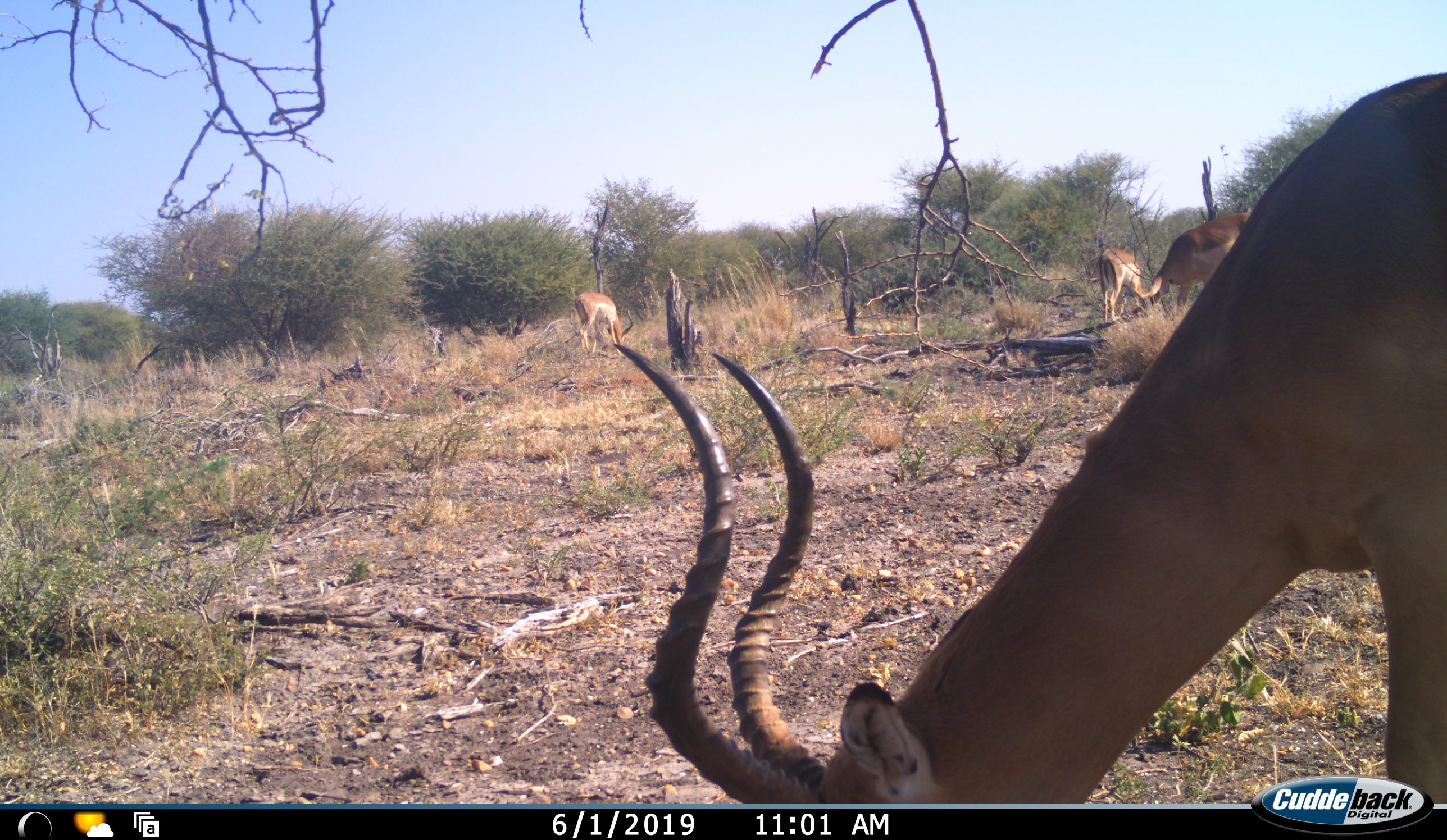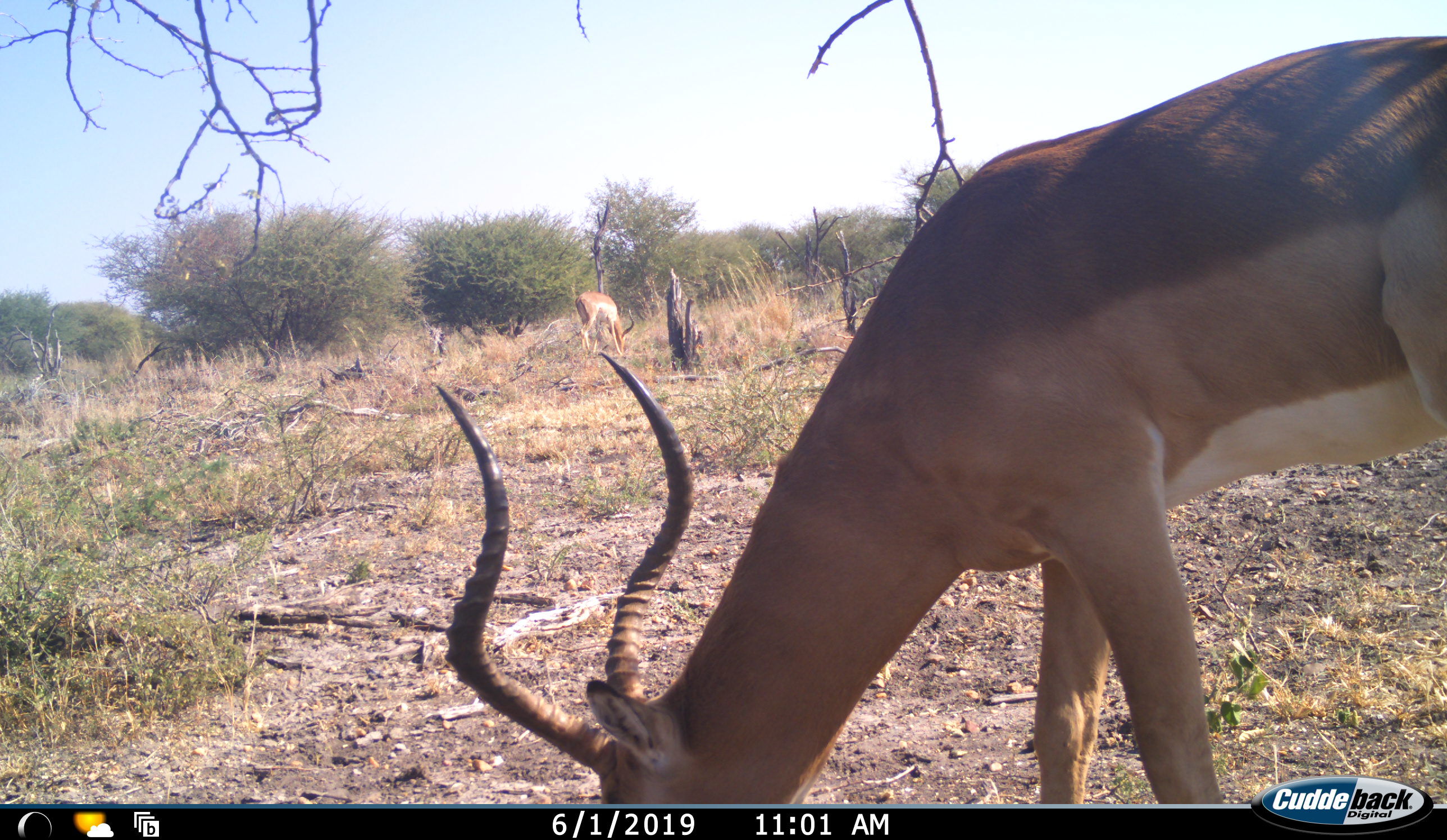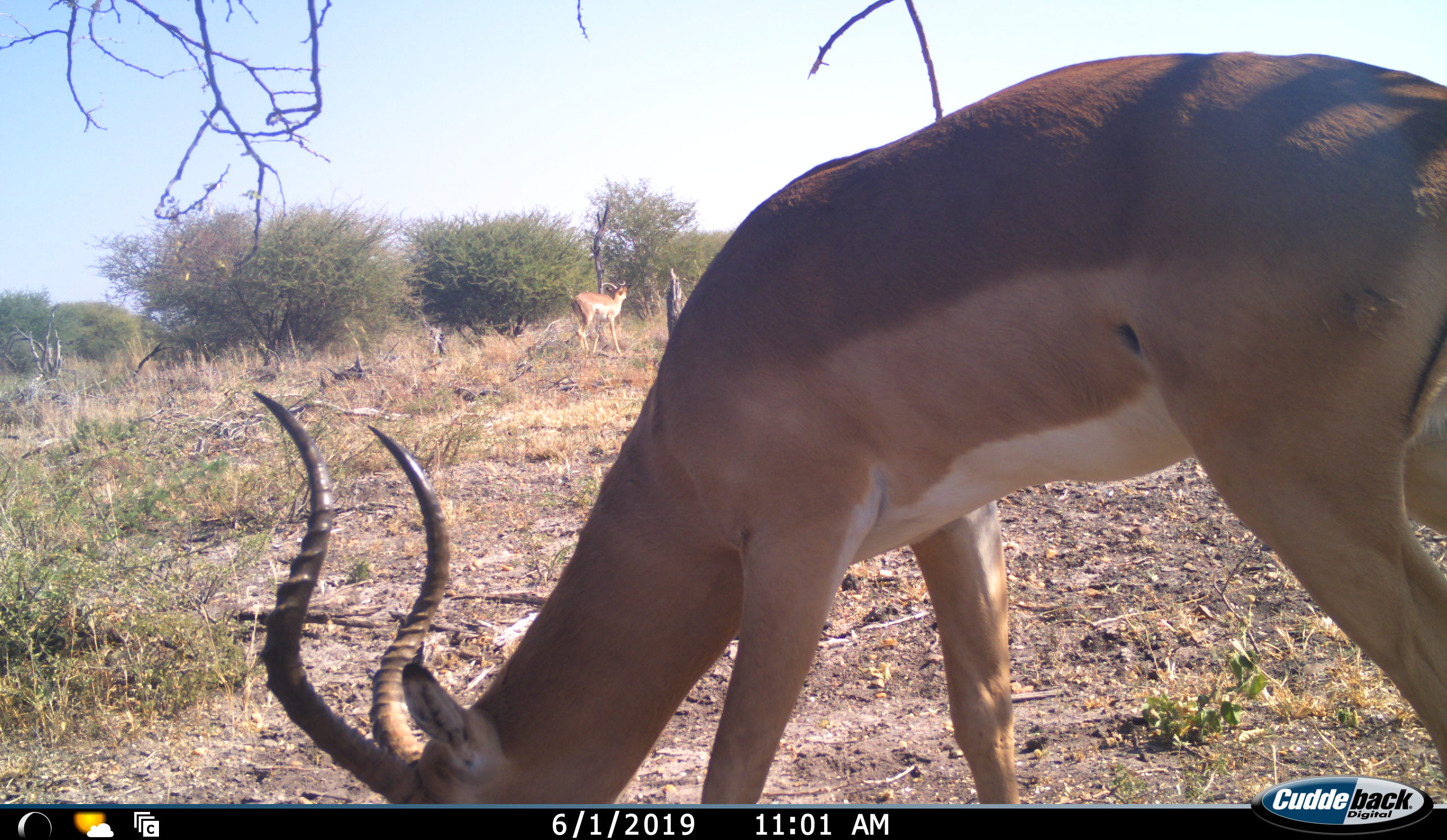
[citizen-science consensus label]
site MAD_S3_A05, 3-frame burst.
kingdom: Animalia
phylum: Chordata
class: Mammalia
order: Artiodactyla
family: Bovidae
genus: Aepyceros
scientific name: Aepyceros melampus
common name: impala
Impala (Aepyceros melampus), count 4. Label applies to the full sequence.